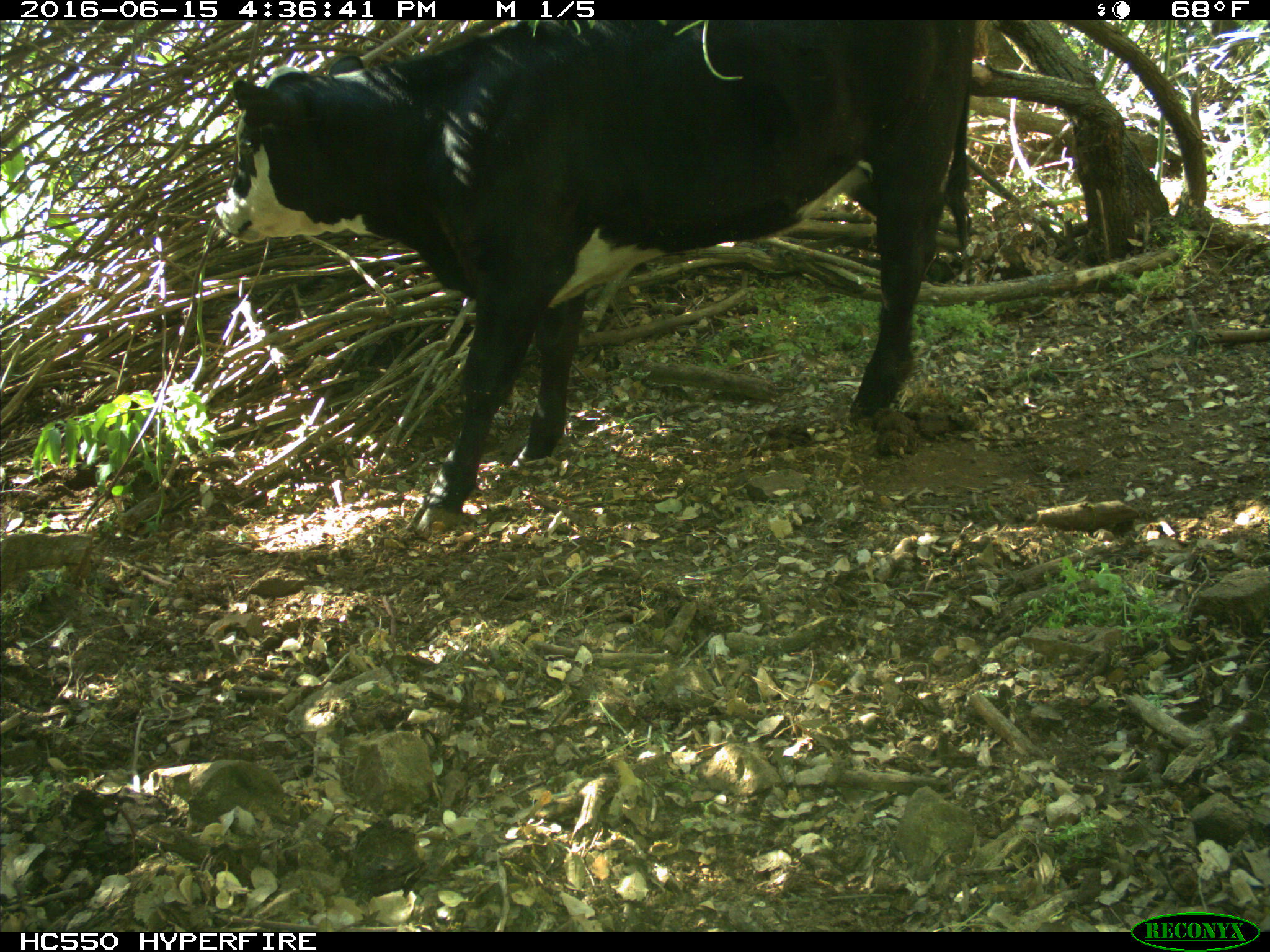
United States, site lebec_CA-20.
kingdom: Animalia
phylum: Chordata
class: Mammalia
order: Artiodactyla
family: Bovidae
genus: Bos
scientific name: Bos taurus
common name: domestic cow